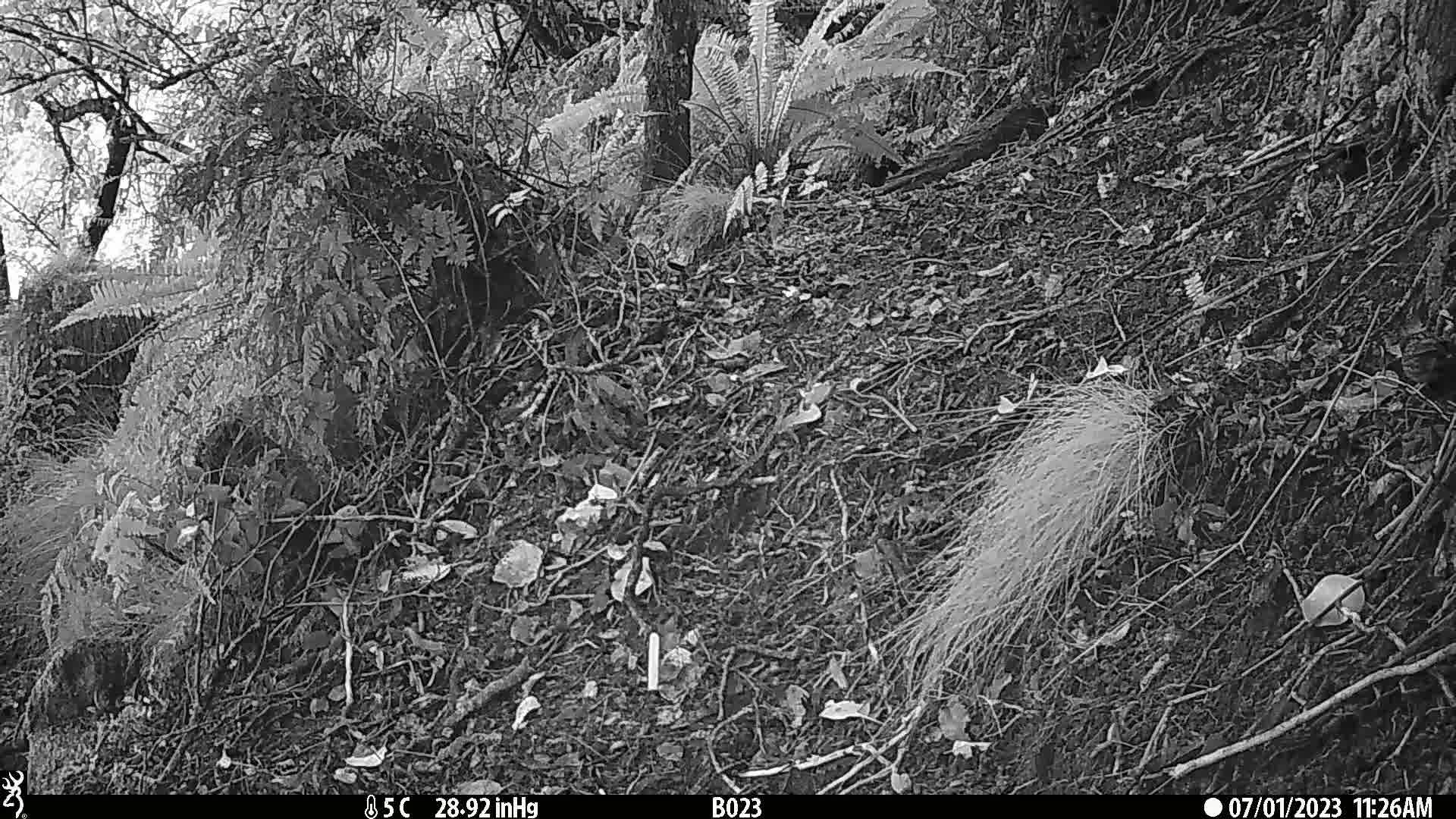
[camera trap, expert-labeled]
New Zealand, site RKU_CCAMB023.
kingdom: Animalia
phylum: Chordata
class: Aves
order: Passeriformes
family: Prunellidae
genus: Prunella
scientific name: Prunella modularis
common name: dunnock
Dunnock (Prunella modularis).